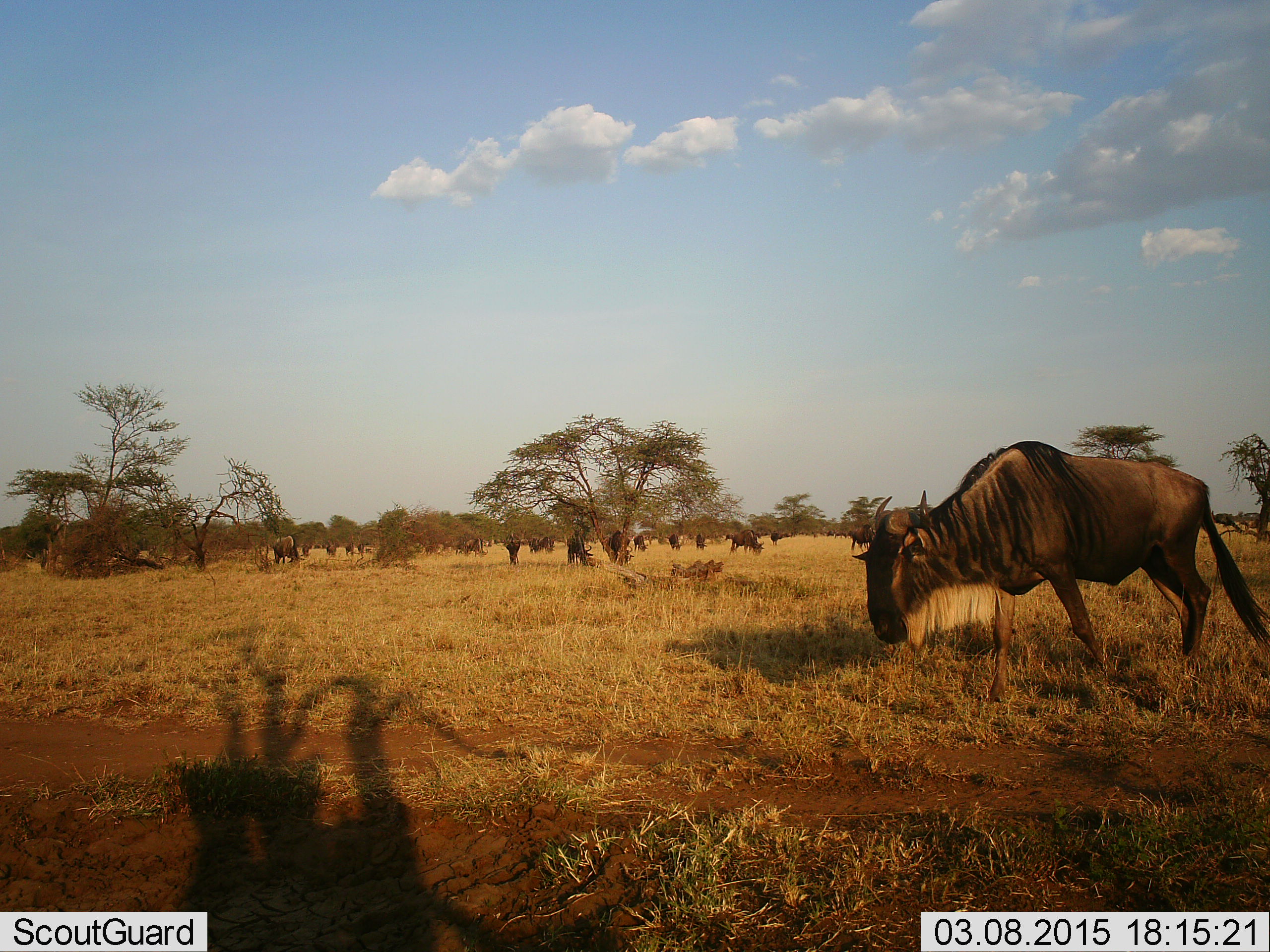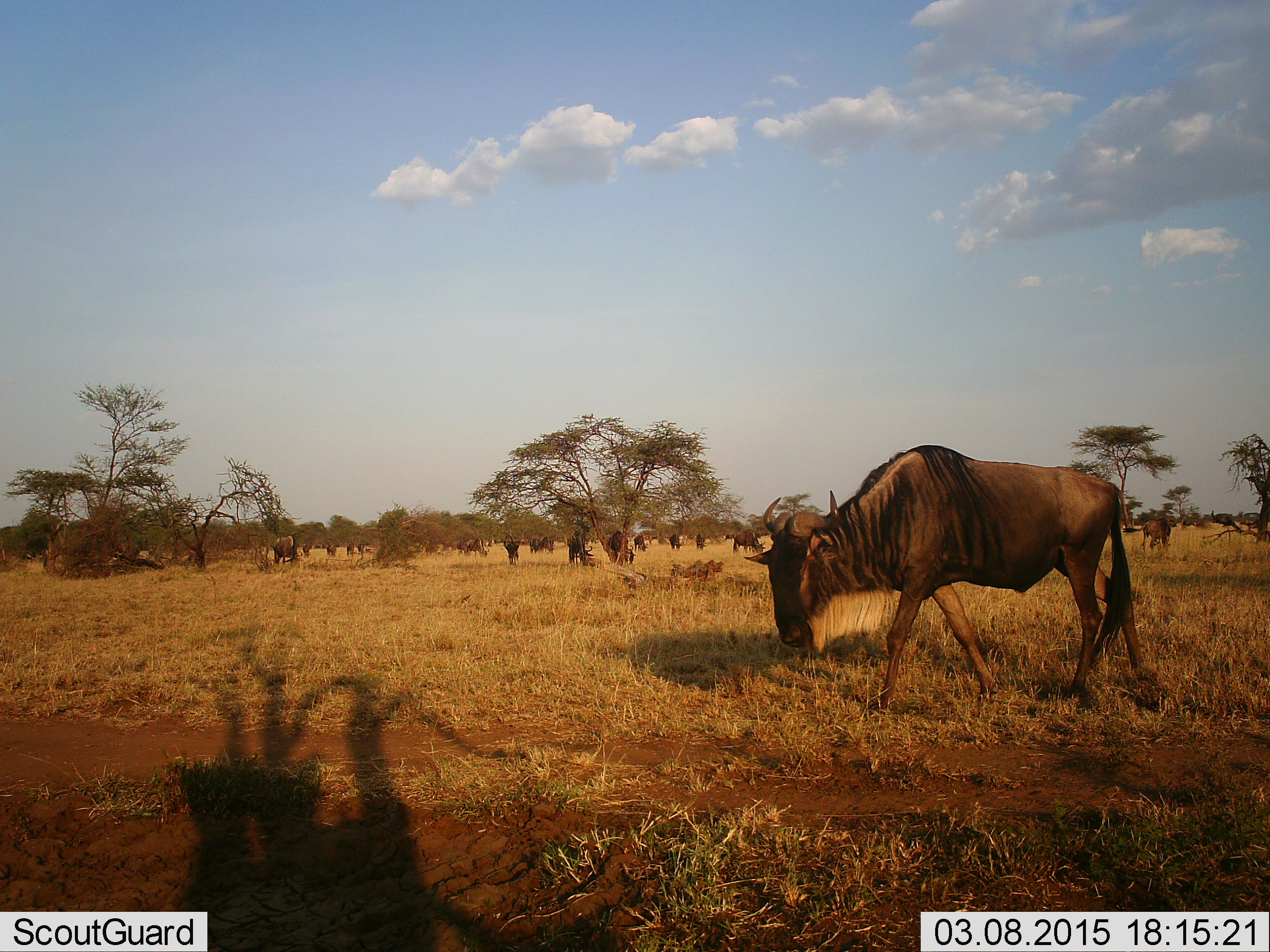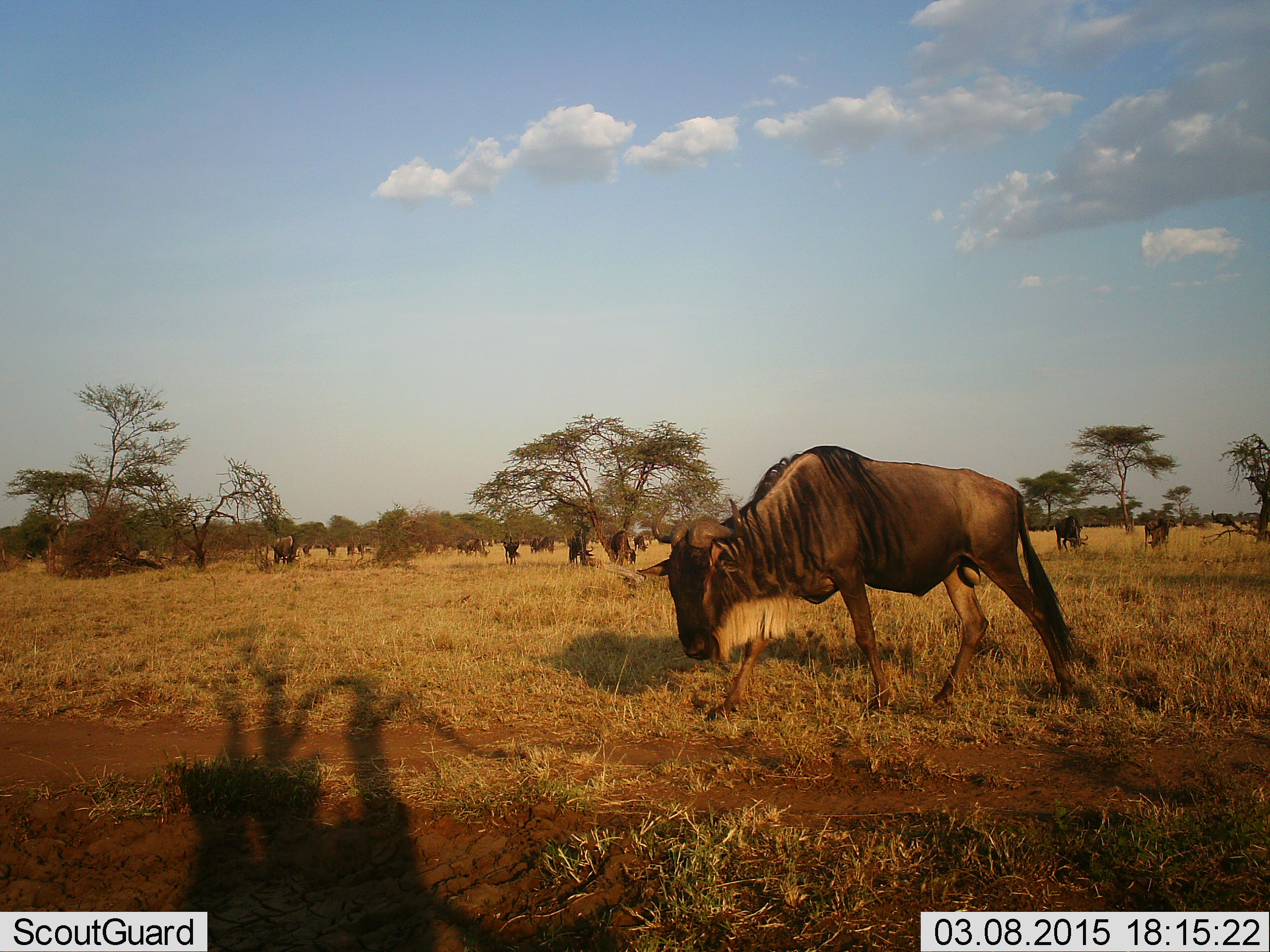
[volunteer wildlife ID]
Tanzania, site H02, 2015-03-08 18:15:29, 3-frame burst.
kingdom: Animalia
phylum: Chordata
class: Mammalia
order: Artiodactyla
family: Bovidae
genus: Connochaetes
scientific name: Connochaetes taurinus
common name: blue wildebeest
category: wildebeest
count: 11-50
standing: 60%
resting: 20%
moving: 80%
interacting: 10%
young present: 0%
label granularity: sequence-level